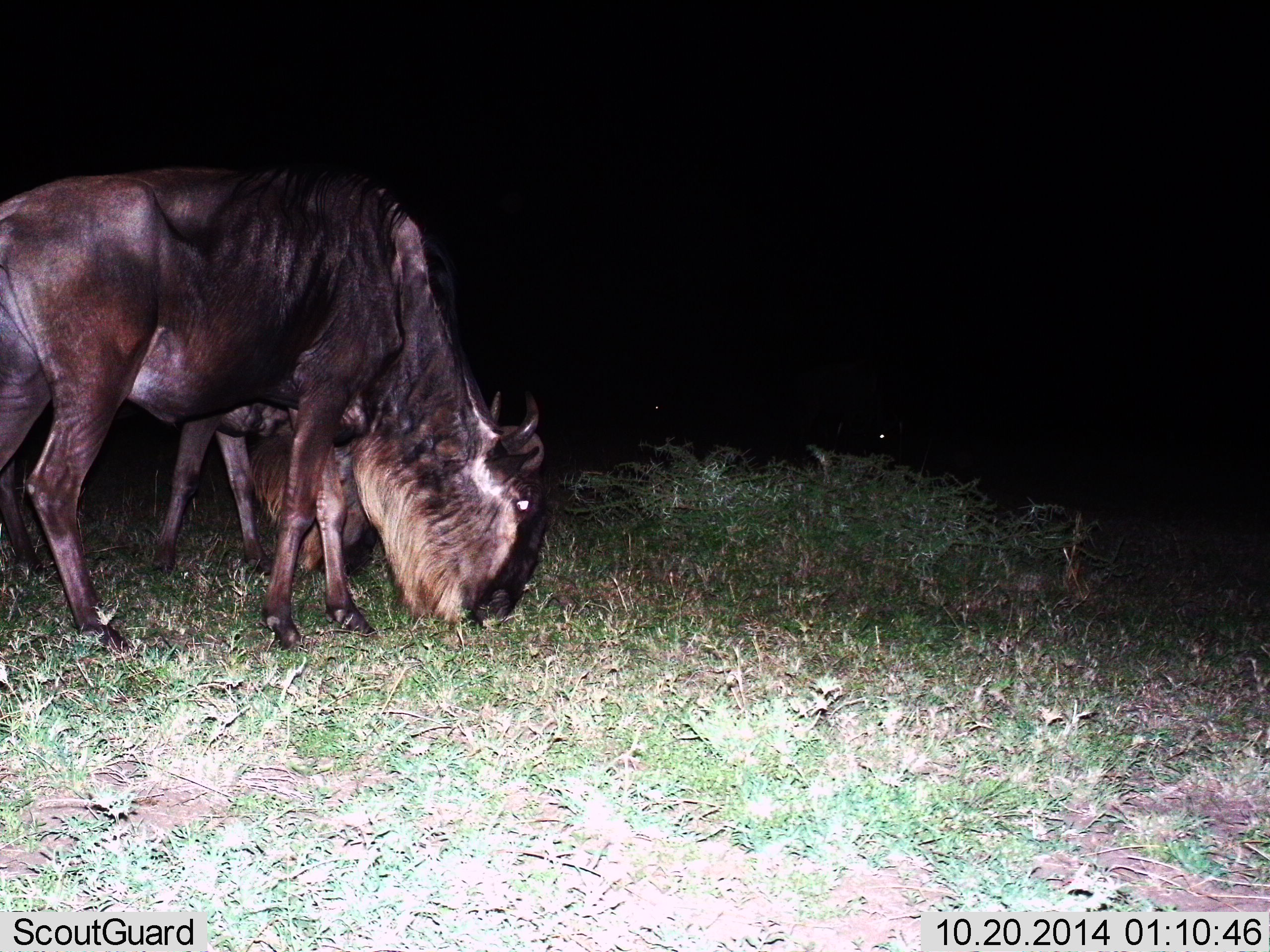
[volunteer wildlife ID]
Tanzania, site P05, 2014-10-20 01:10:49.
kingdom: Animalia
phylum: Chordata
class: Mammalia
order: Artiodactyla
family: Bovidae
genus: Connochaetes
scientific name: Connochaetes taurinus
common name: blue wildebeest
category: wildebeest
Wildebeest (blue wildebeest) (Connochaetes taurinus), count 2. Behavior (volunteer vote fractions): standing 30%, resting 0%, moving 0%, interacting 0%. Young present (vote fraction): 0%. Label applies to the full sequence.